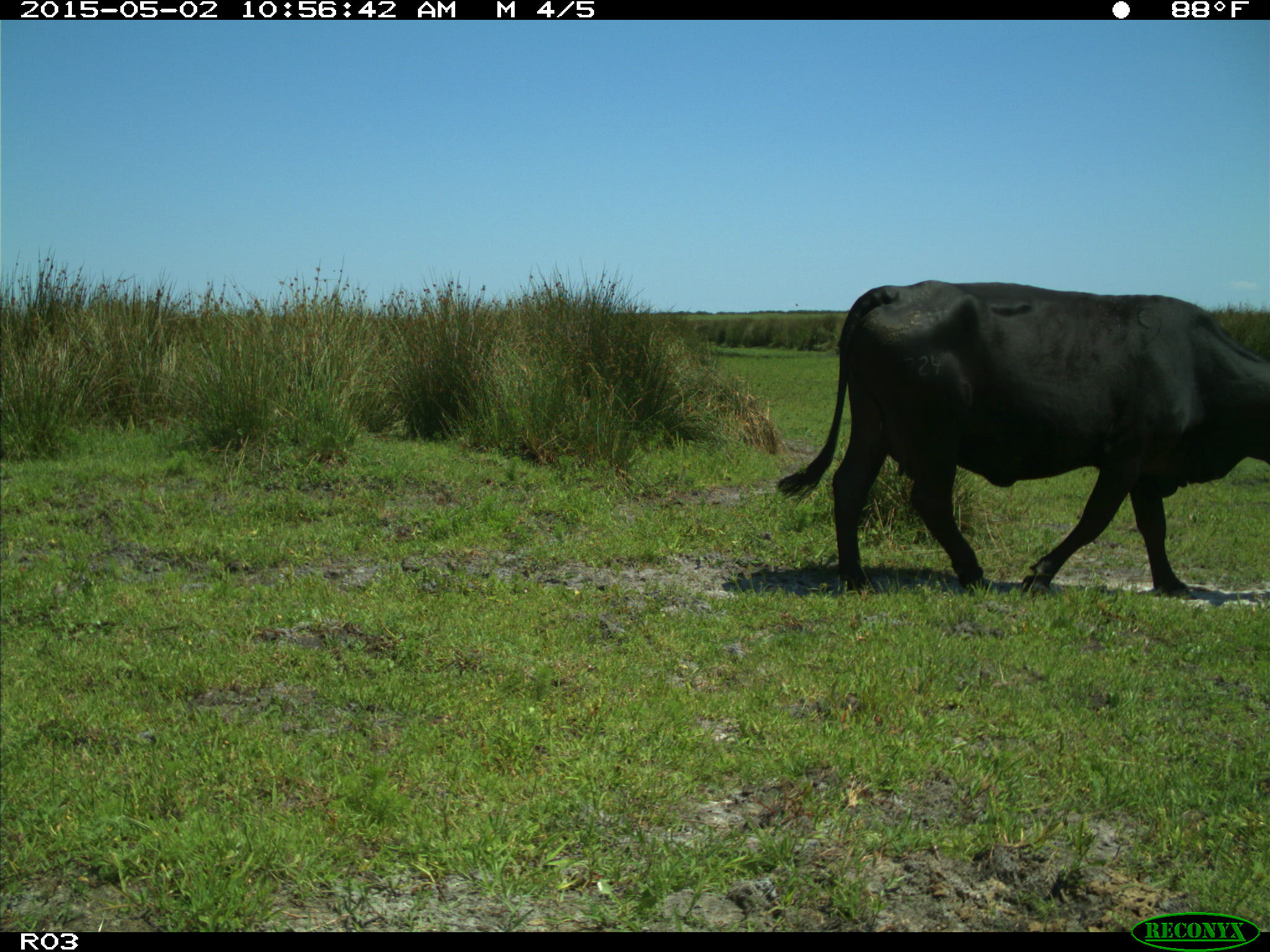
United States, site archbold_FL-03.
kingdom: Animalia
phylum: Chordata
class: Mammalia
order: Artiodactyla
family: Bovidae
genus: Bos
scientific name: Bos taurus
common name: domestic cow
Bos taurus (domestic cow).